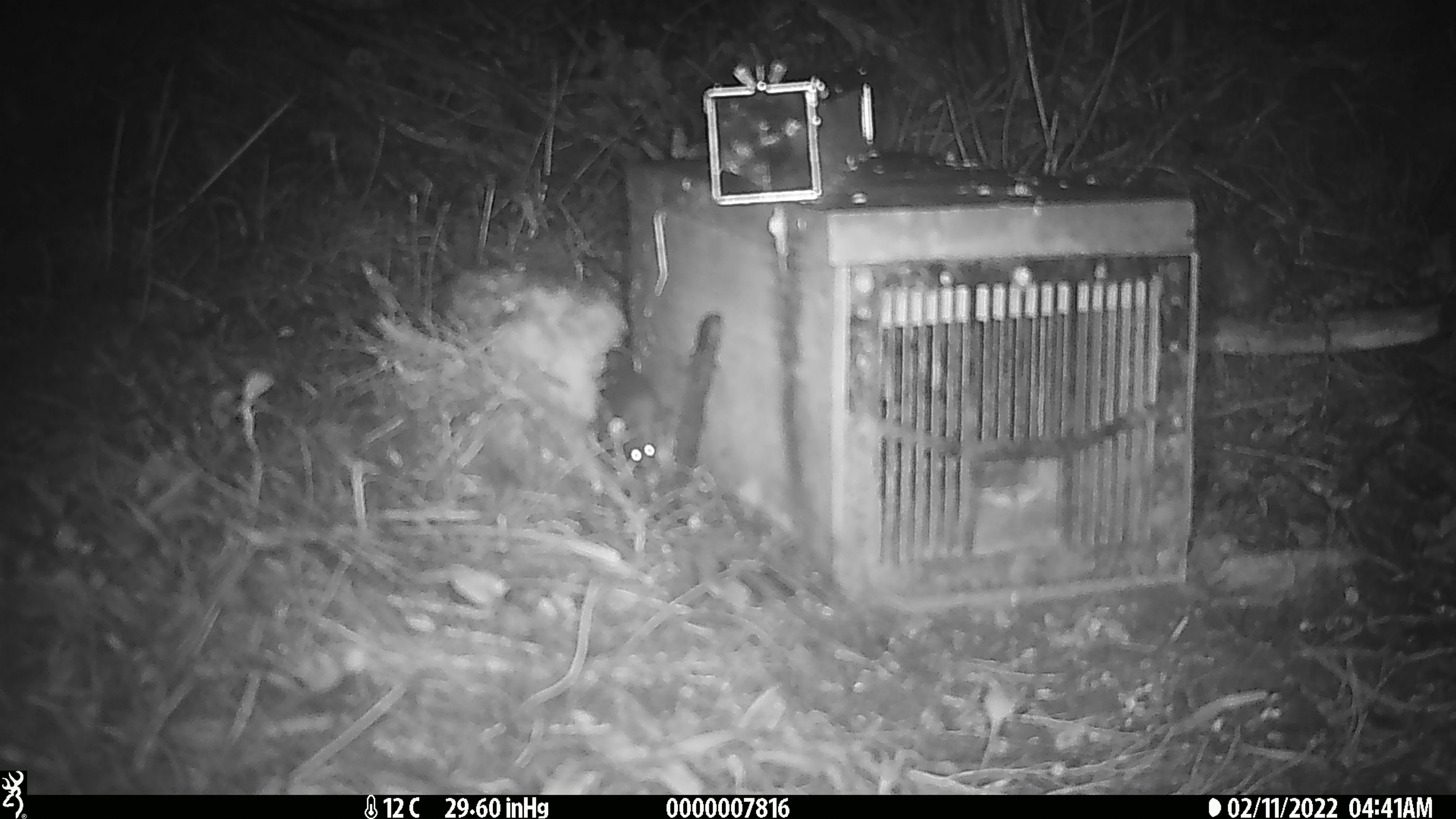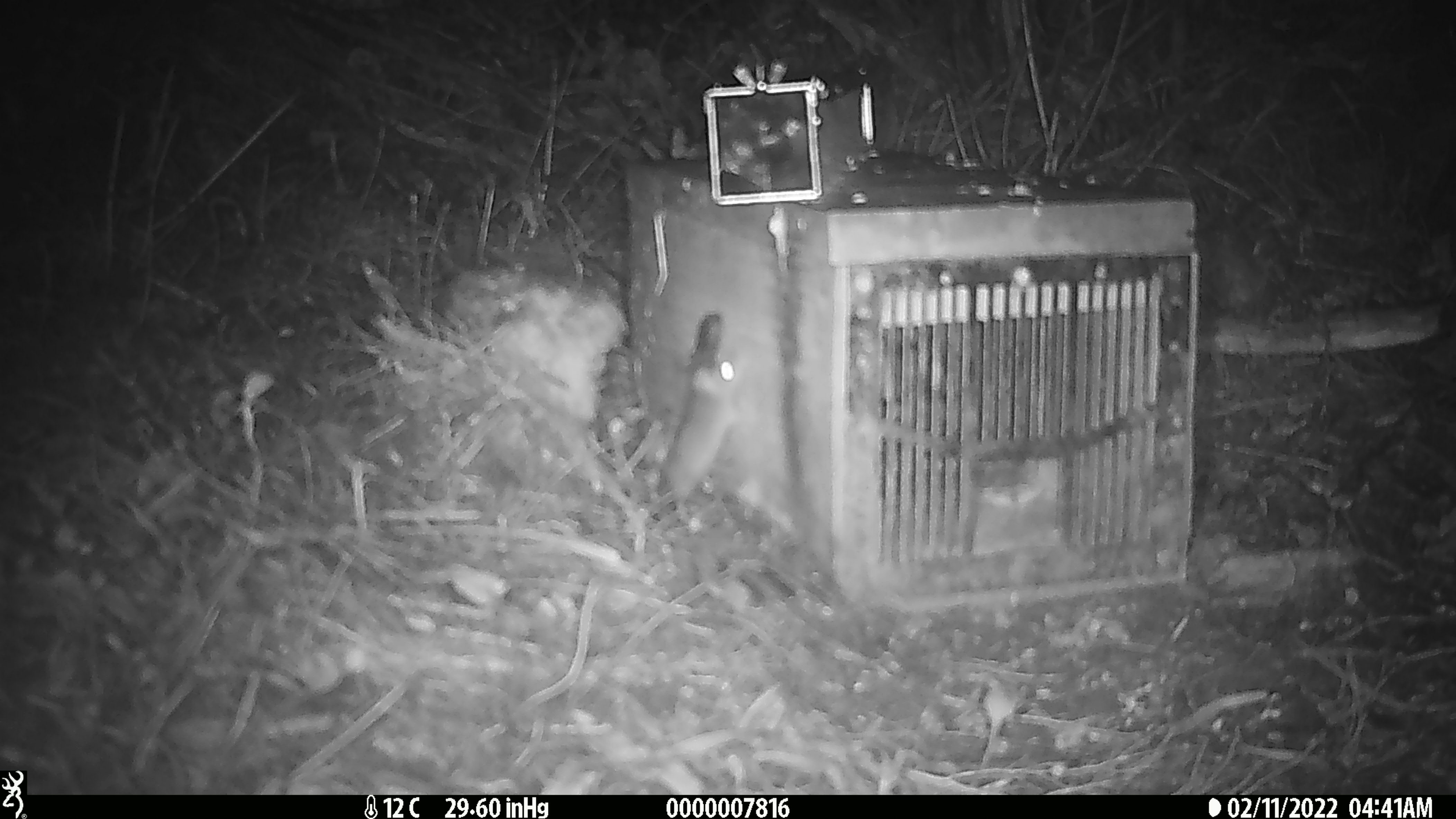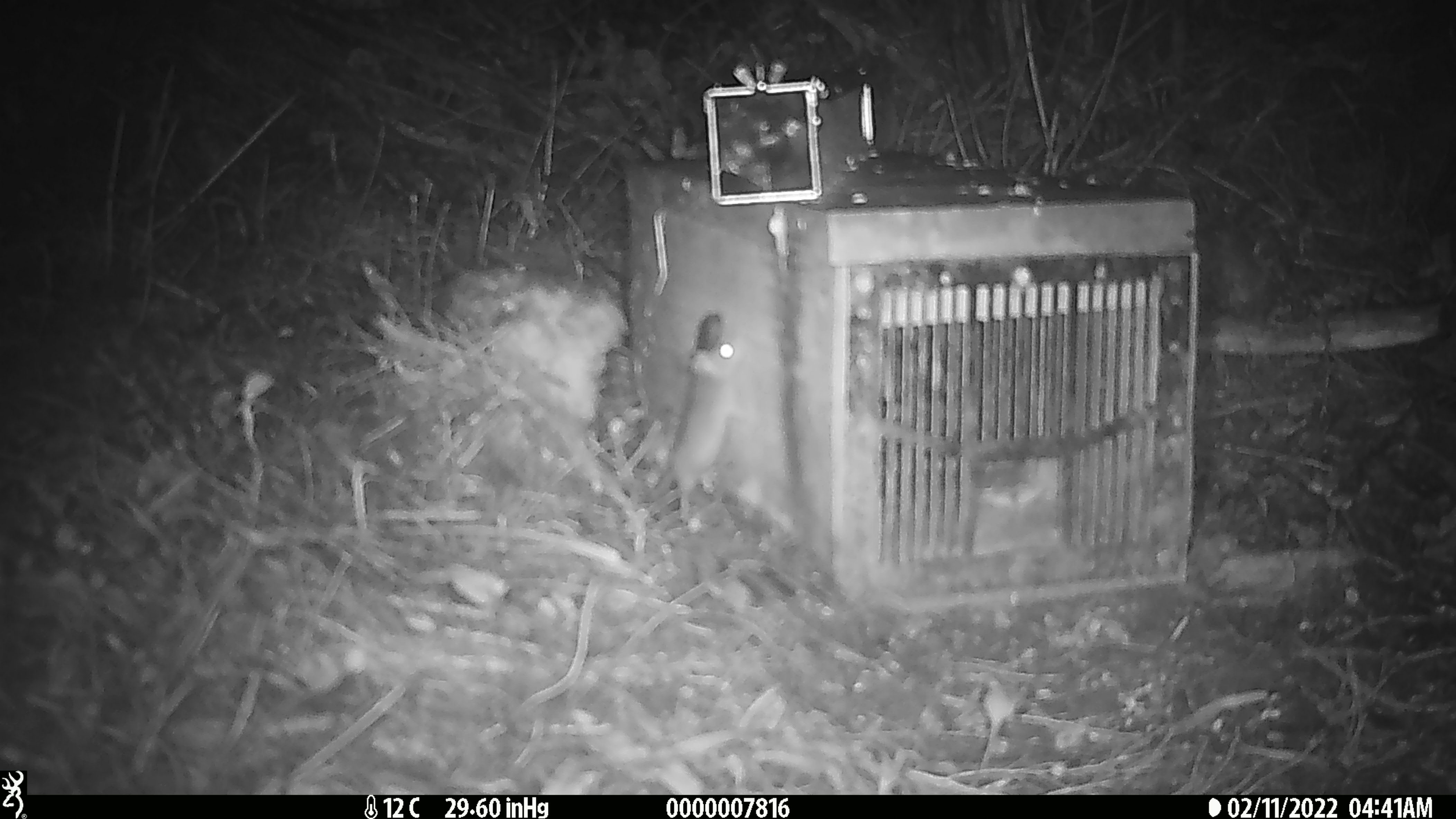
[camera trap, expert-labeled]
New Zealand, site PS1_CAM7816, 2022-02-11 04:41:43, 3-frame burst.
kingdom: Animalia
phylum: Chordata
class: Mammalia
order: Rodentia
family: Muridae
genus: Mus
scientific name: Mus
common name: mouse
Mouse (Mus).